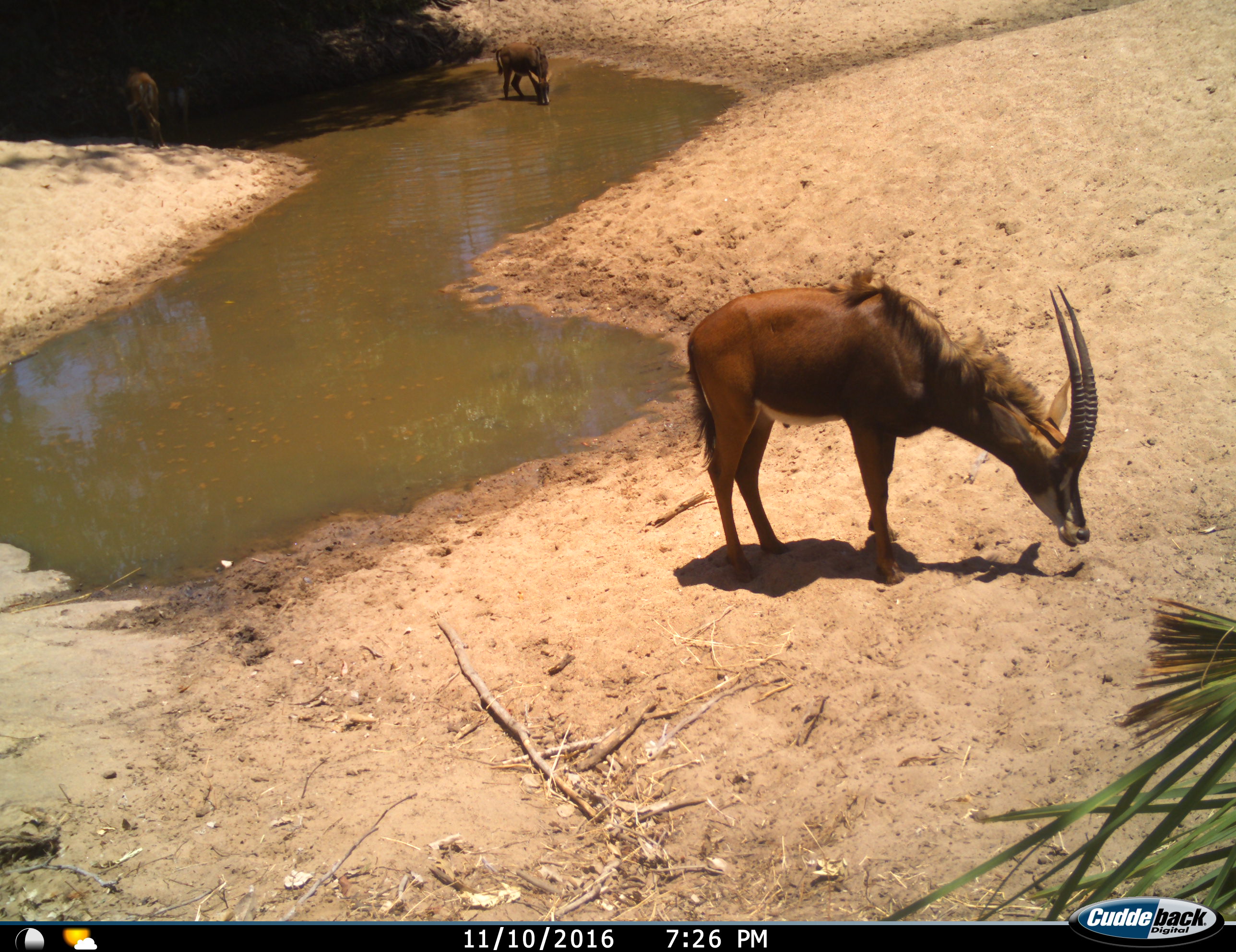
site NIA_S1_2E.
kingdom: Animalia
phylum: Chordata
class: Mammalia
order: Artiodactyla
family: Bovidae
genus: Hippotragus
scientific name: Hippotragus niger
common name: sable antelope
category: sable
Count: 3.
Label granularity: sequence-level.